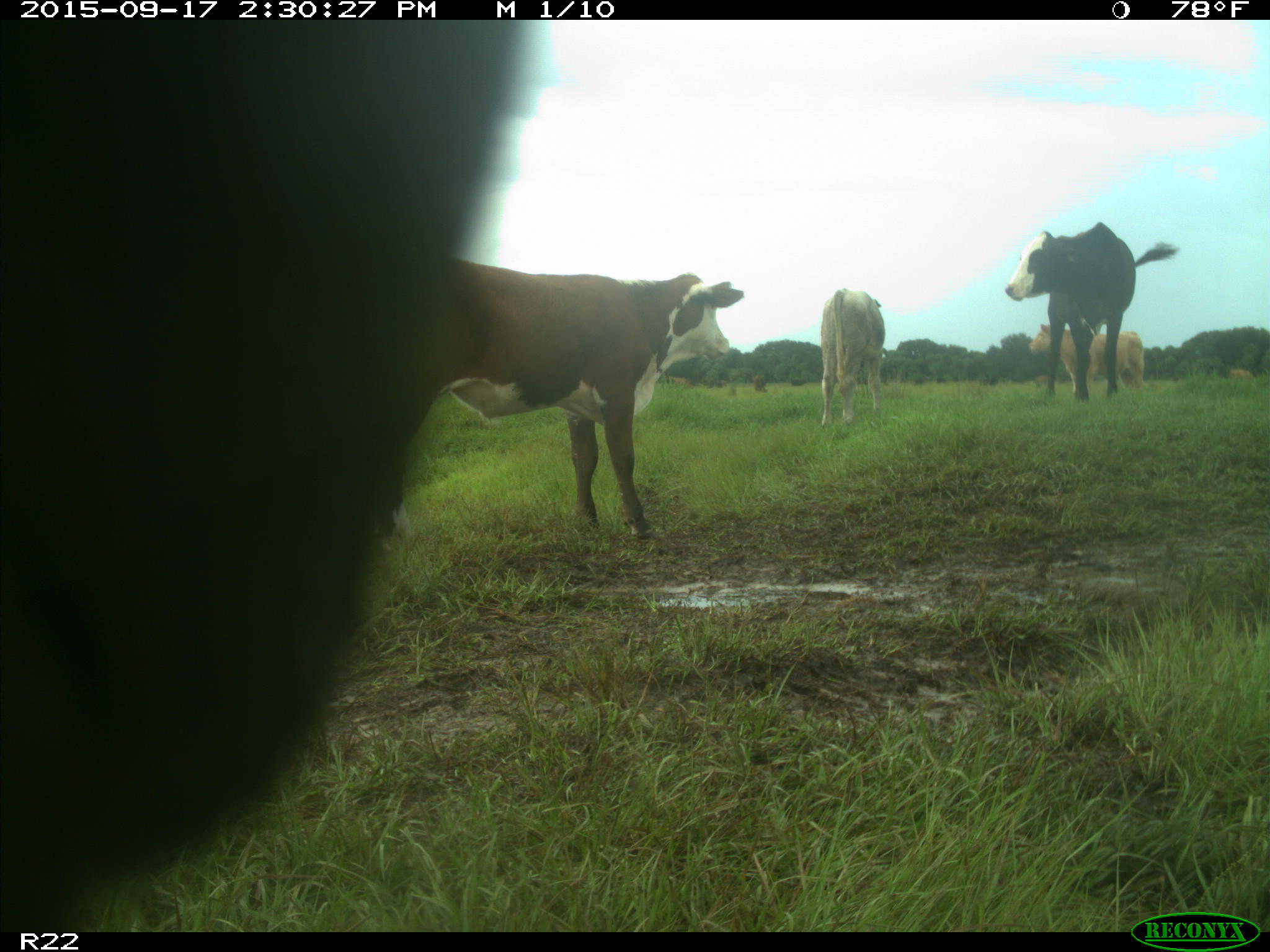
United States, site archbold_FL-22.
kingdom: Animalia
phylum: Chordata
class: Mammalia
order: Artiodactyla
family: Bovidae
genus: Bos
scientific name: Bos taurus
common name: domestic cow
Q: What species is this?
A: Bos taurus (domestic cow).